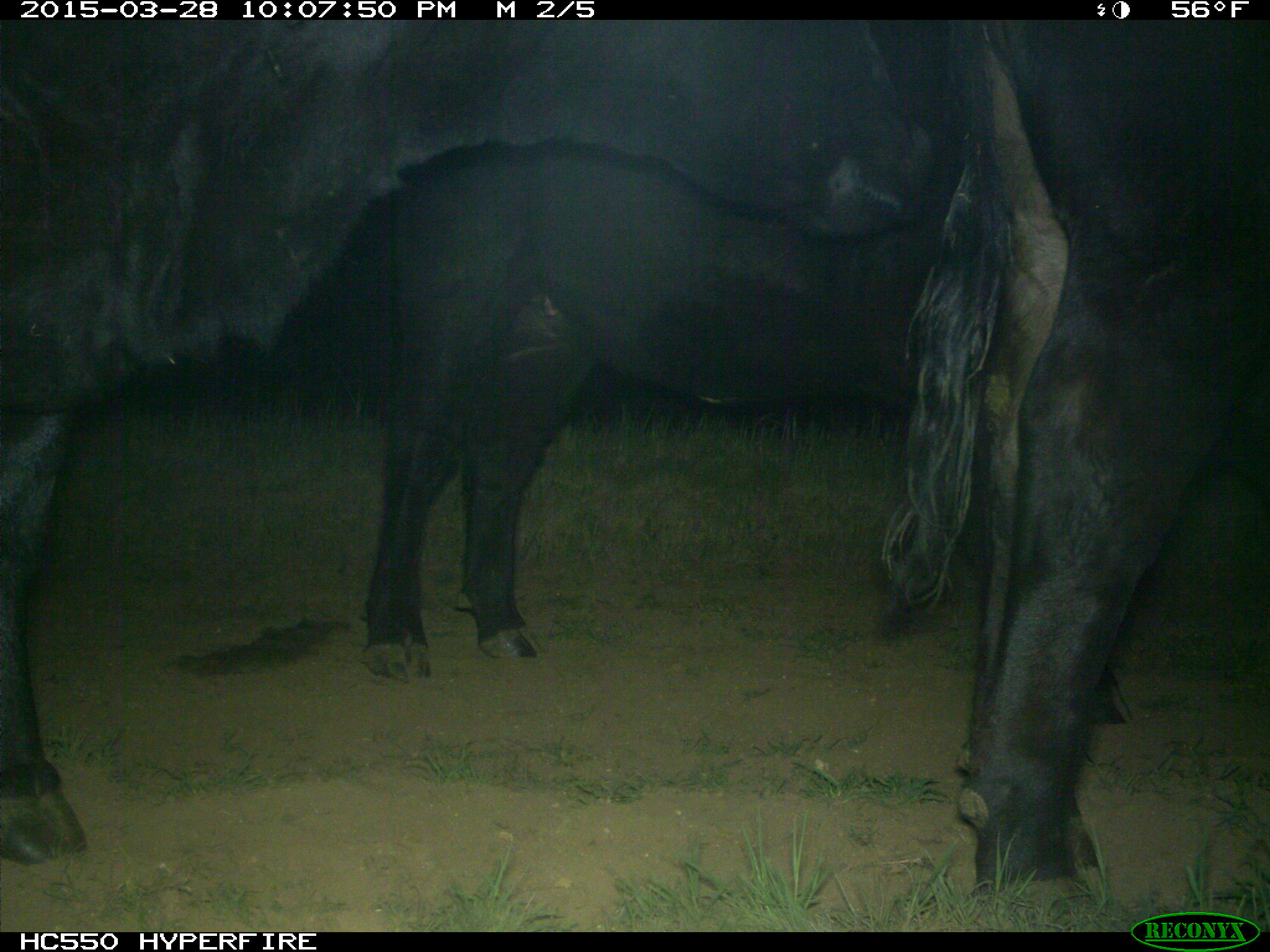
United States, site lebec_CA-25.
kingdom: Animalia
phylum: Chordata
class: Mammalia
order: Artiodactyla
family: Bovidae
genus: Bos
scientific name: Bos taurus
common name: domestic cow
Bos taurus (domestic cow).